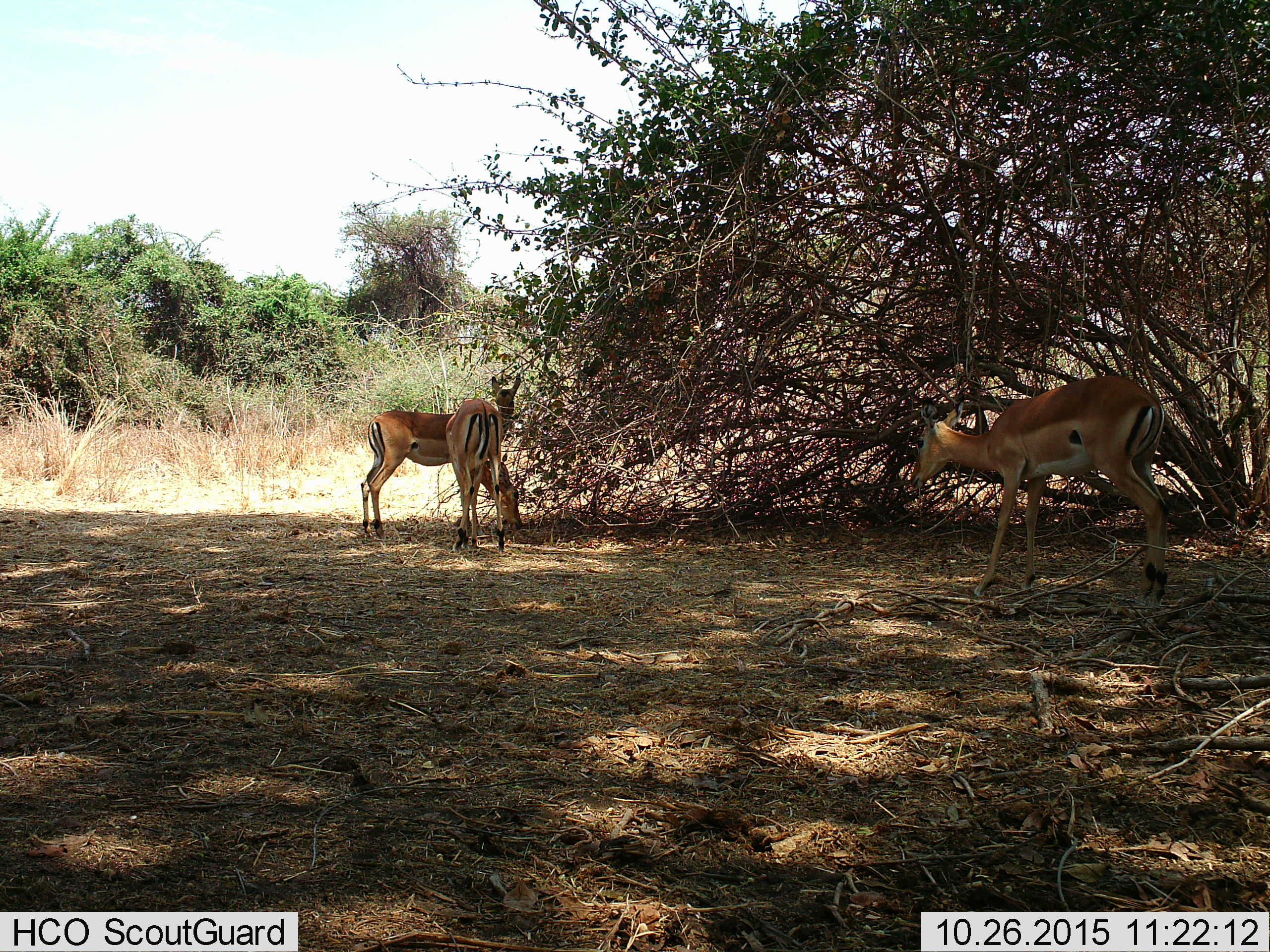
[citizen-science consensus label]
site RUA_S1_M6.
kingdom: Animalia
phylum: Chordata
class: Mammalia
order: Artiodactyla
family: Bovidae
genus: Aepyceros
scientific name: Aepyceros melampus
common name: impala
Impala (Aepyceros melampus), count 3. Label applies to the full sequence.